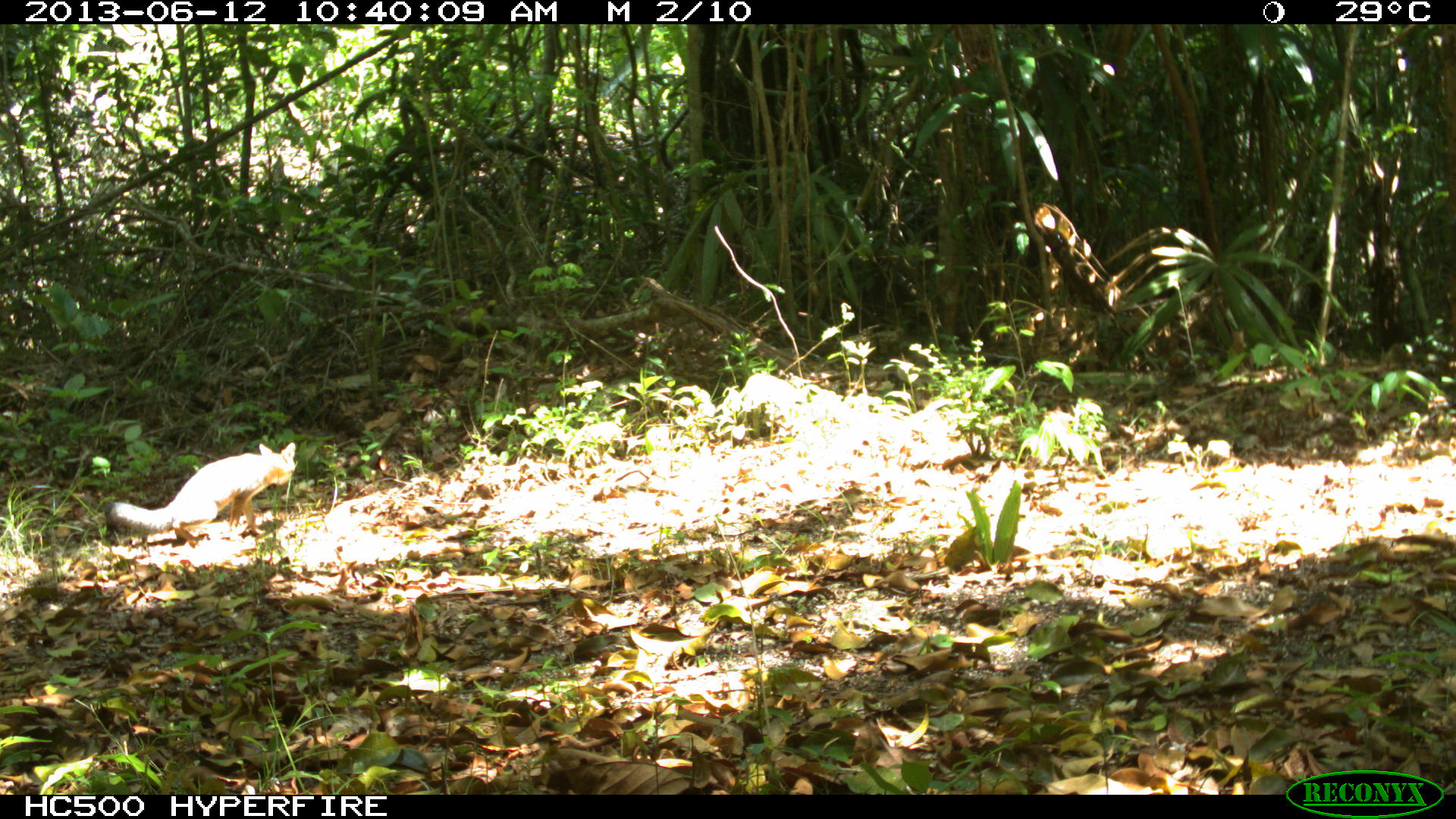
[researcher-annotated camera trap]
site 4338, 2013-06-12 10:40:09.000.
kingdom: Animalia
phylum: Chordata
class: Mammalia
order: Carnivora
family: Canidae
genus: Urocyon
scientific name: Urocyon cinereoargenteus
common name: gray fox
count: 1